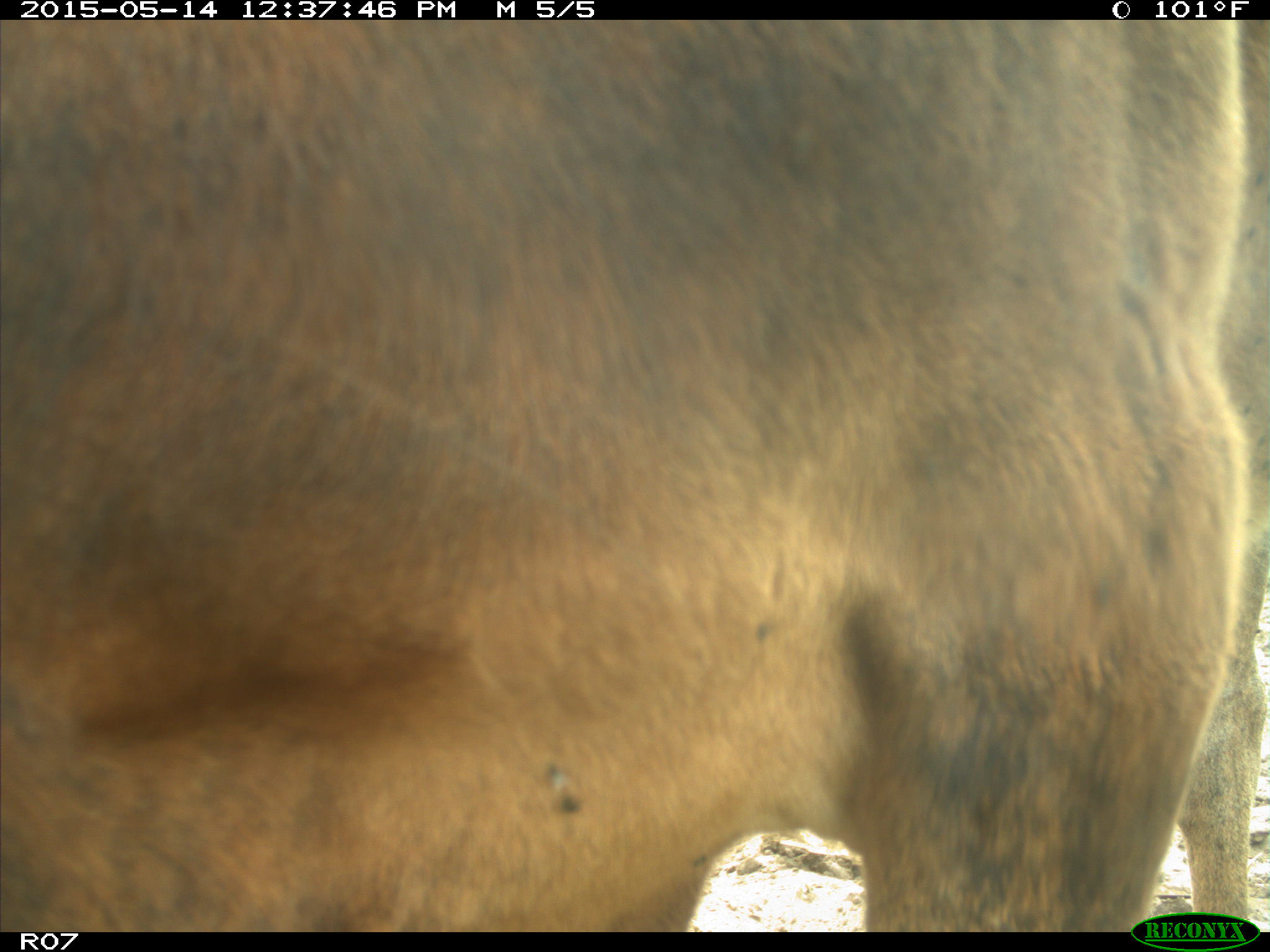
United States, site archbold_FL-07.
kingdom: Animalia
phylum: Chordata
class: Mammalia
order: Artiodactyla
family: Bovidae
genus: Bos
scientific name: Bos taurus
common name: domestic cow